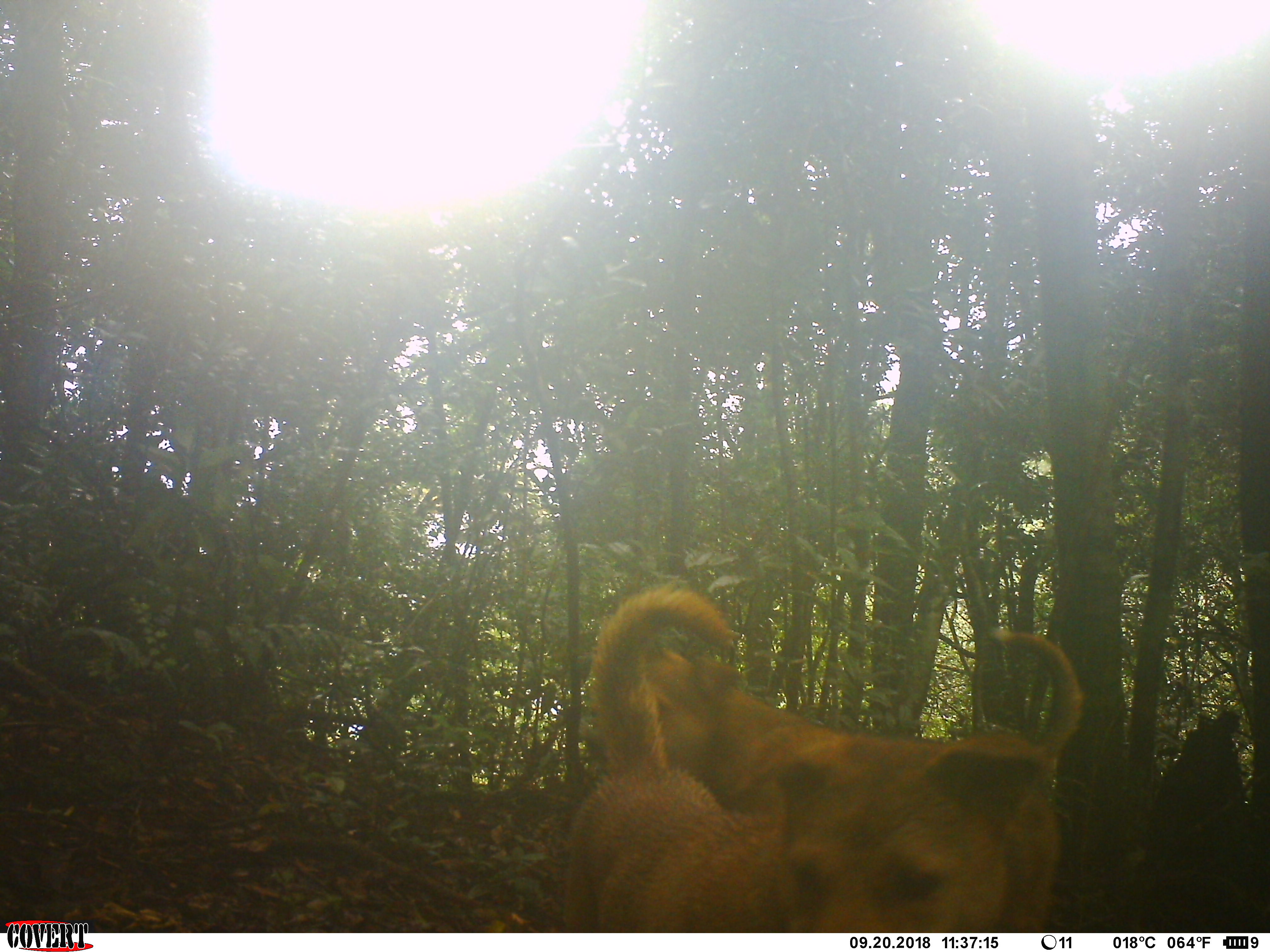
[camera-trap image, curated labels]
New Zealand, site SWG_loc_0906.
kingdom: Animalia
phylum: Chordata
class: Mammalia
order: Carnivora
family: Canidae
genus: Canis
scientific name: Canis familiaris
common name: domestic dog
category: dog